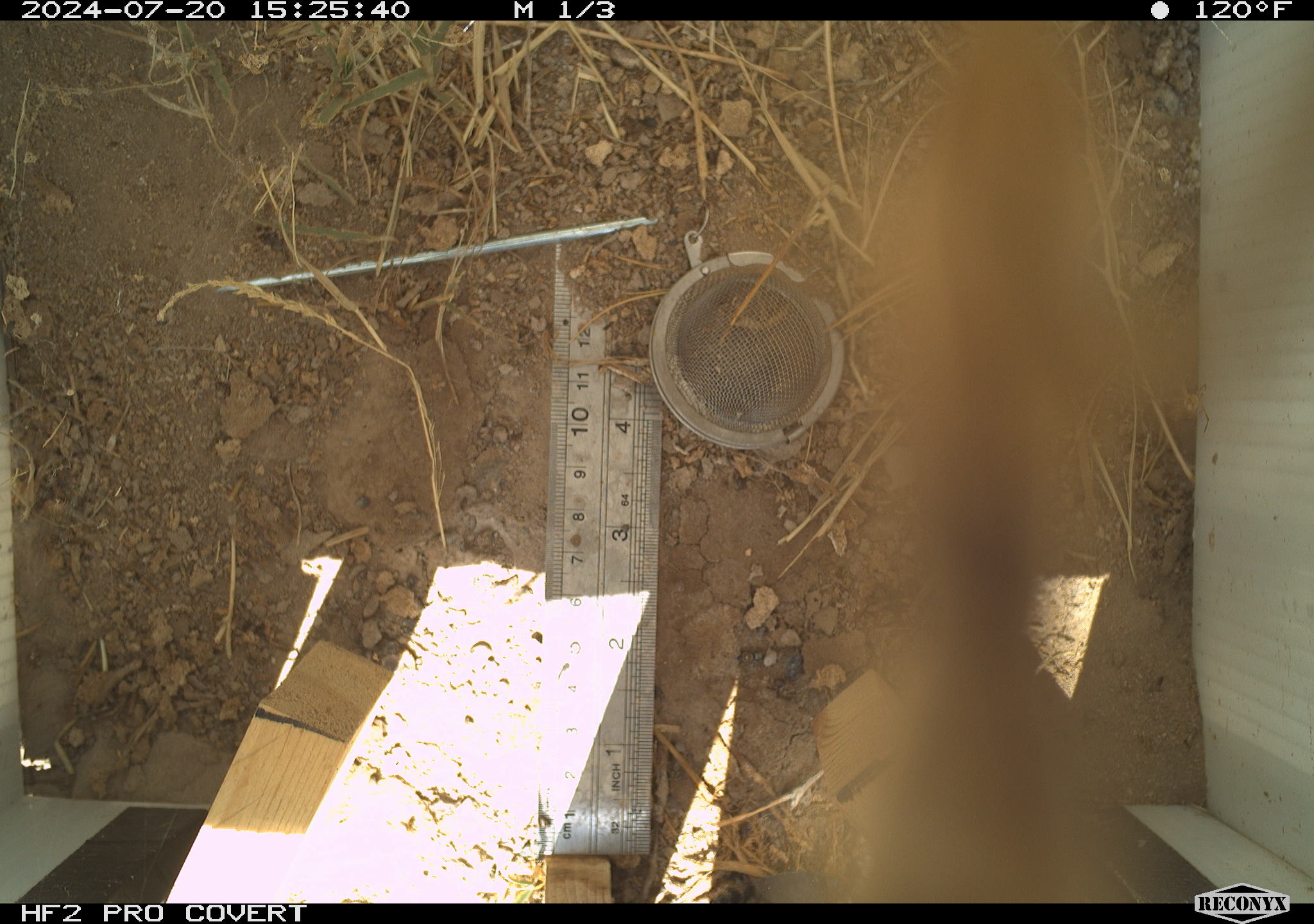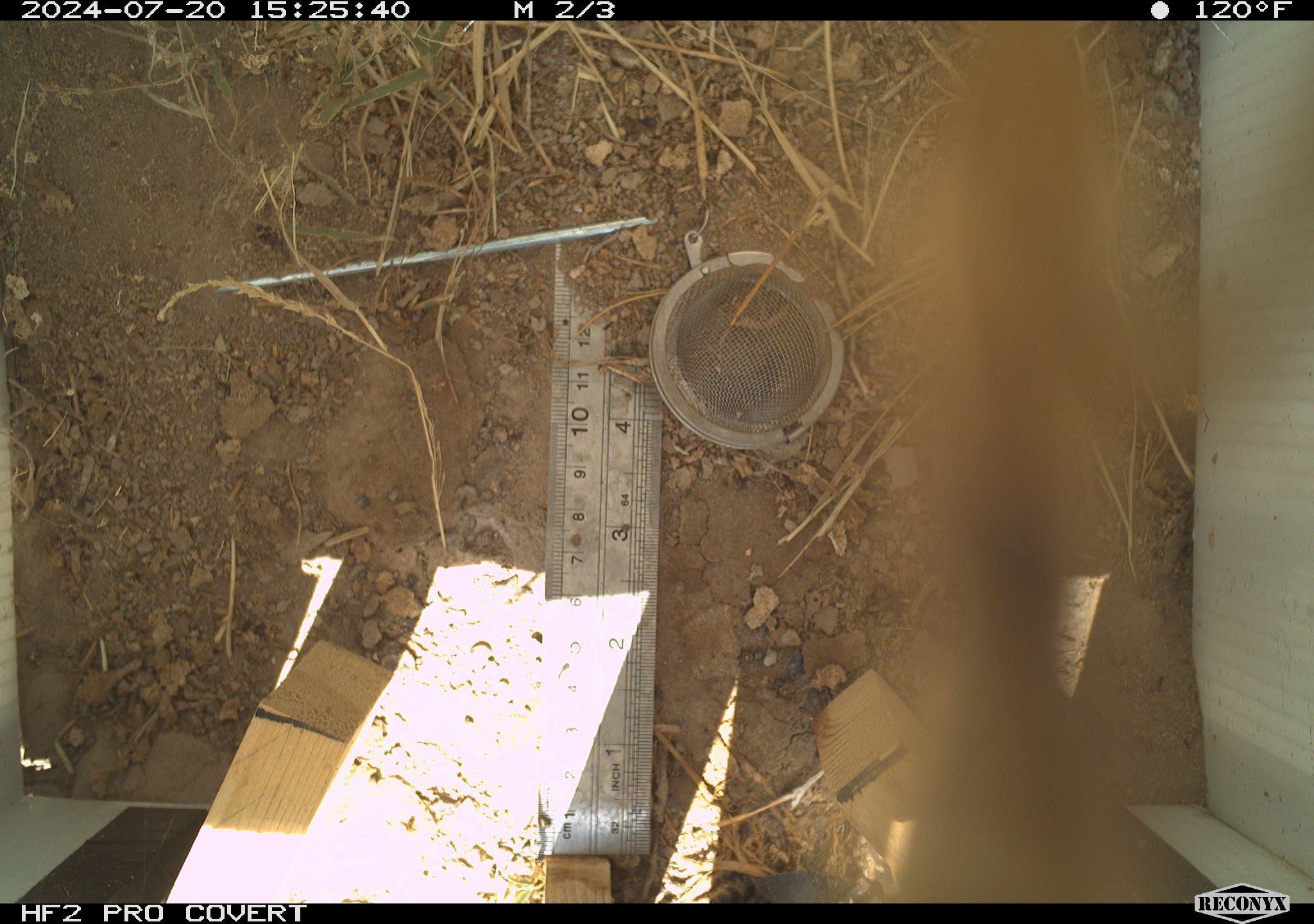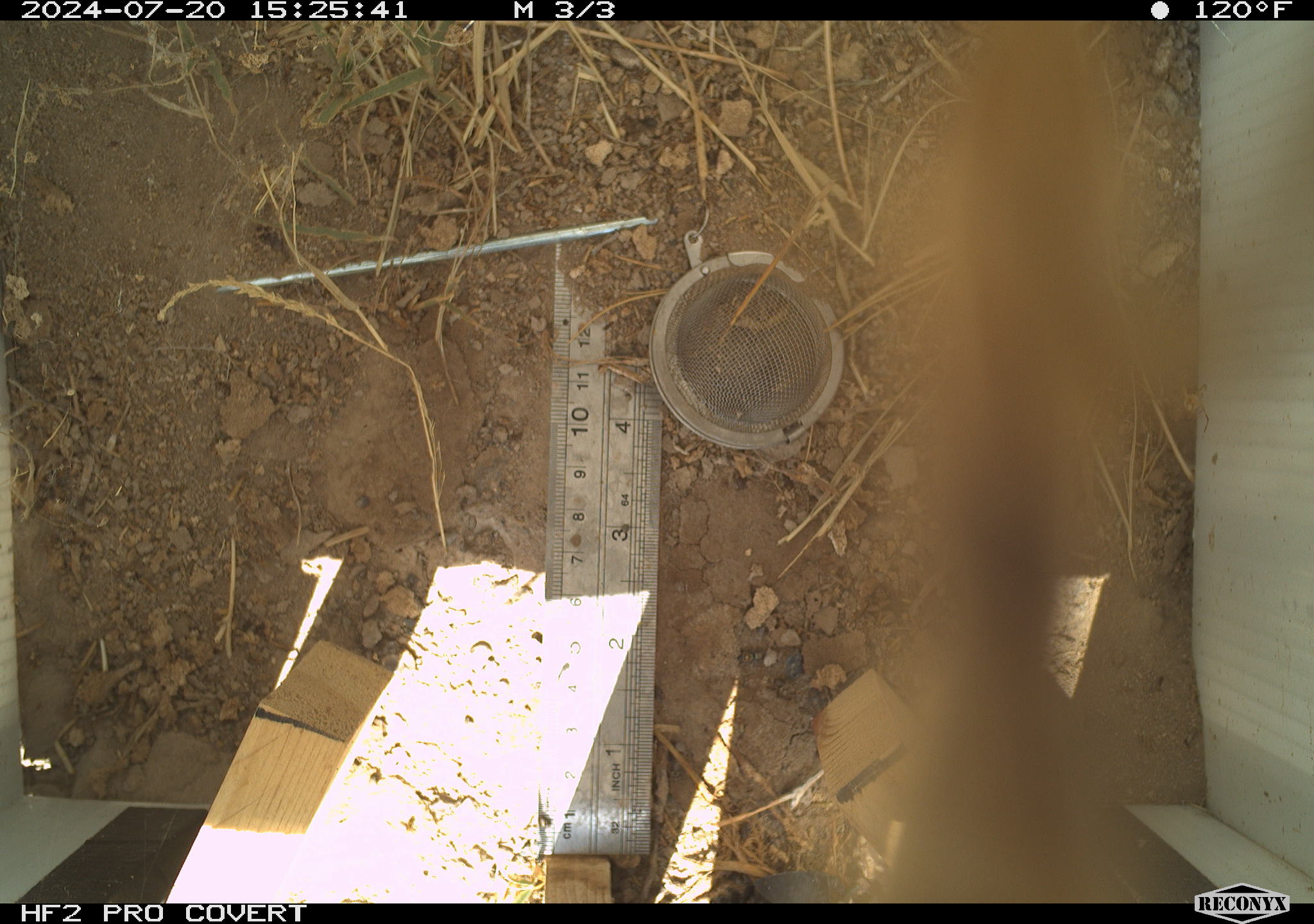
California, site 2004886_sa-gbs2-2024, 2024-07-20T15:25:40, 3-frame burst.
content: unidentified animal